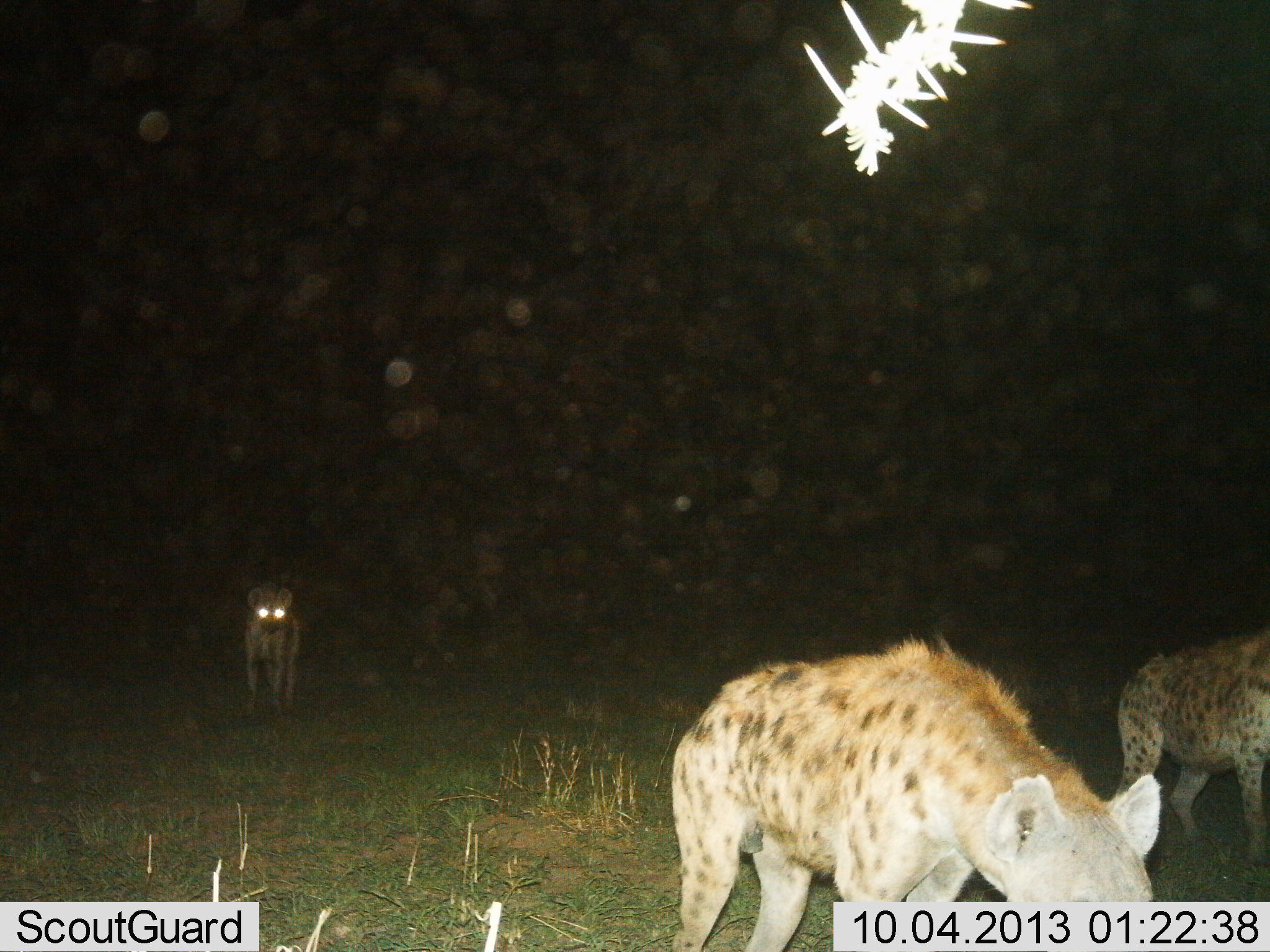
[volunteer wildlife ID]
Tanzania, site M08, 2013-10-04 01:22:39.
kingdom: Animalia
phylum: Chordata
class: Mammalia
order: Carnivora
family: Hyaenidae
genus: Crocuta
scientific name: Crocuta crocuta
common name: spotted hyena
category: hyenaspotted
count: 3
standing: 52%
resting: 0%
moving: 57%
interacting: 0%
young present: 0%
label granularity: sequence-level